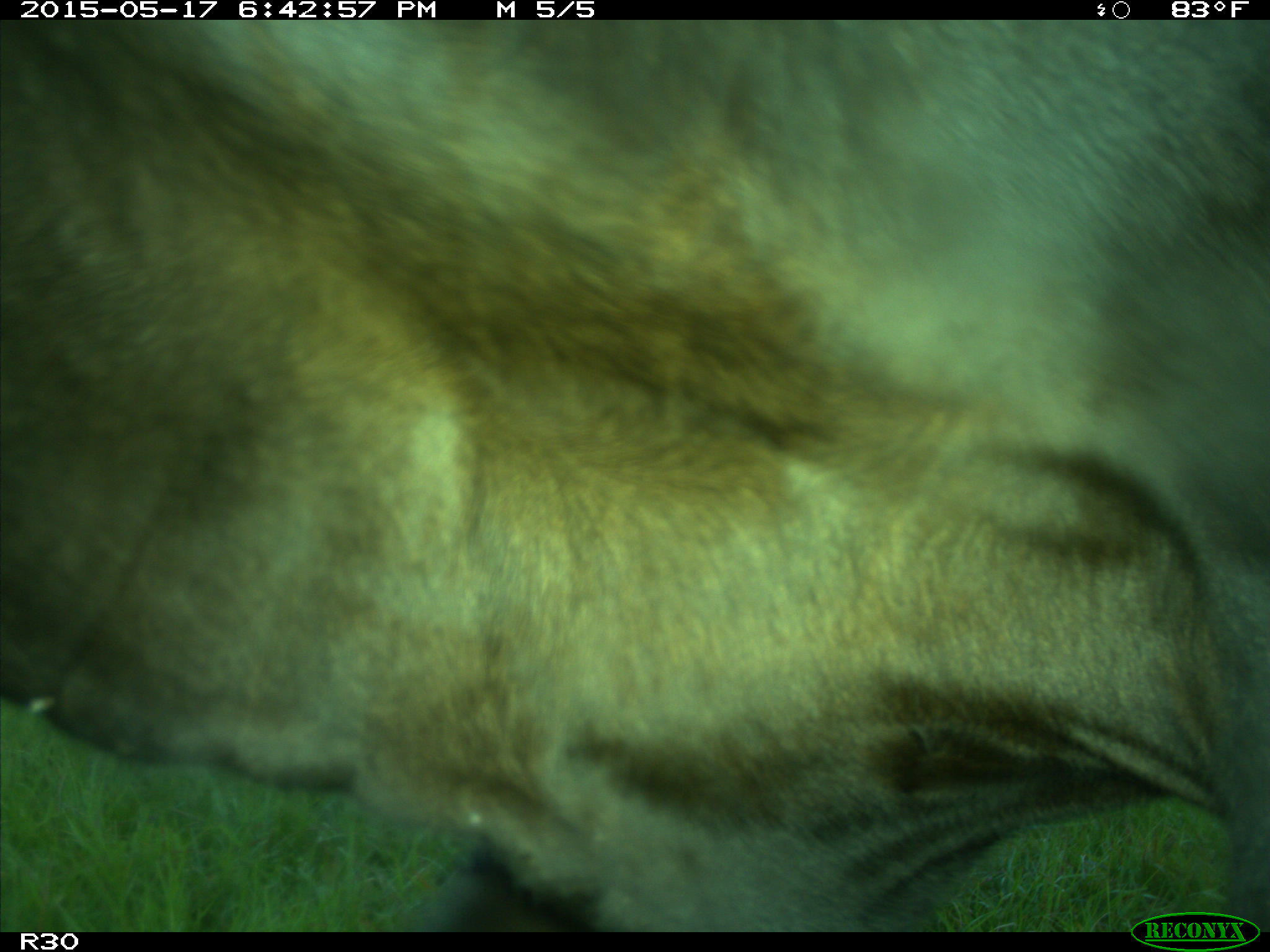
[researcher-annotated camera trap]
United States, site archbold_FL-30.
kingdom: Animalia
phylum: Chordata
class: Mammalia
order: Artiodactyla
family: Bovidae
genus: Bos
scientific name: Bos taurus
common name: domestic cow